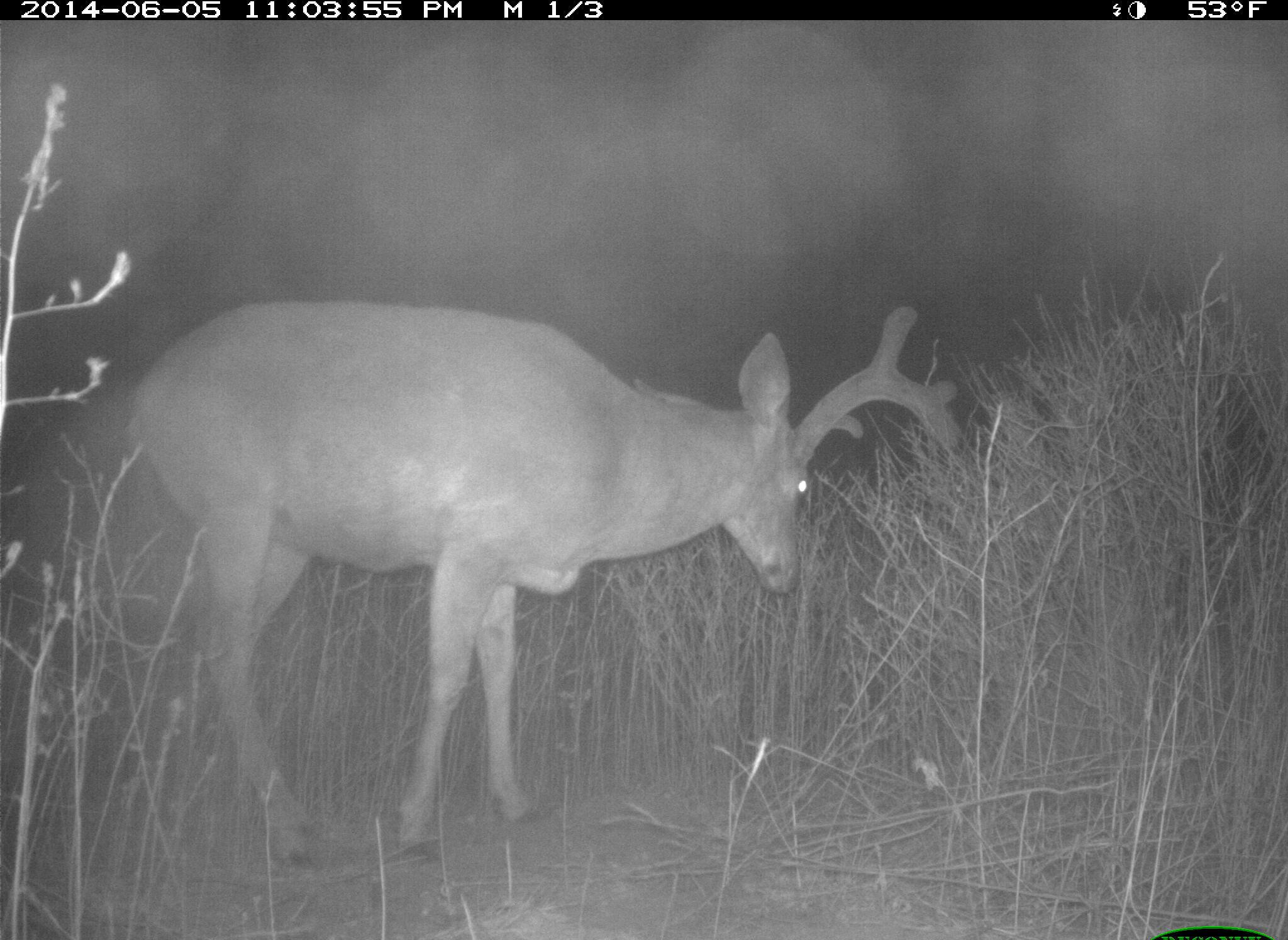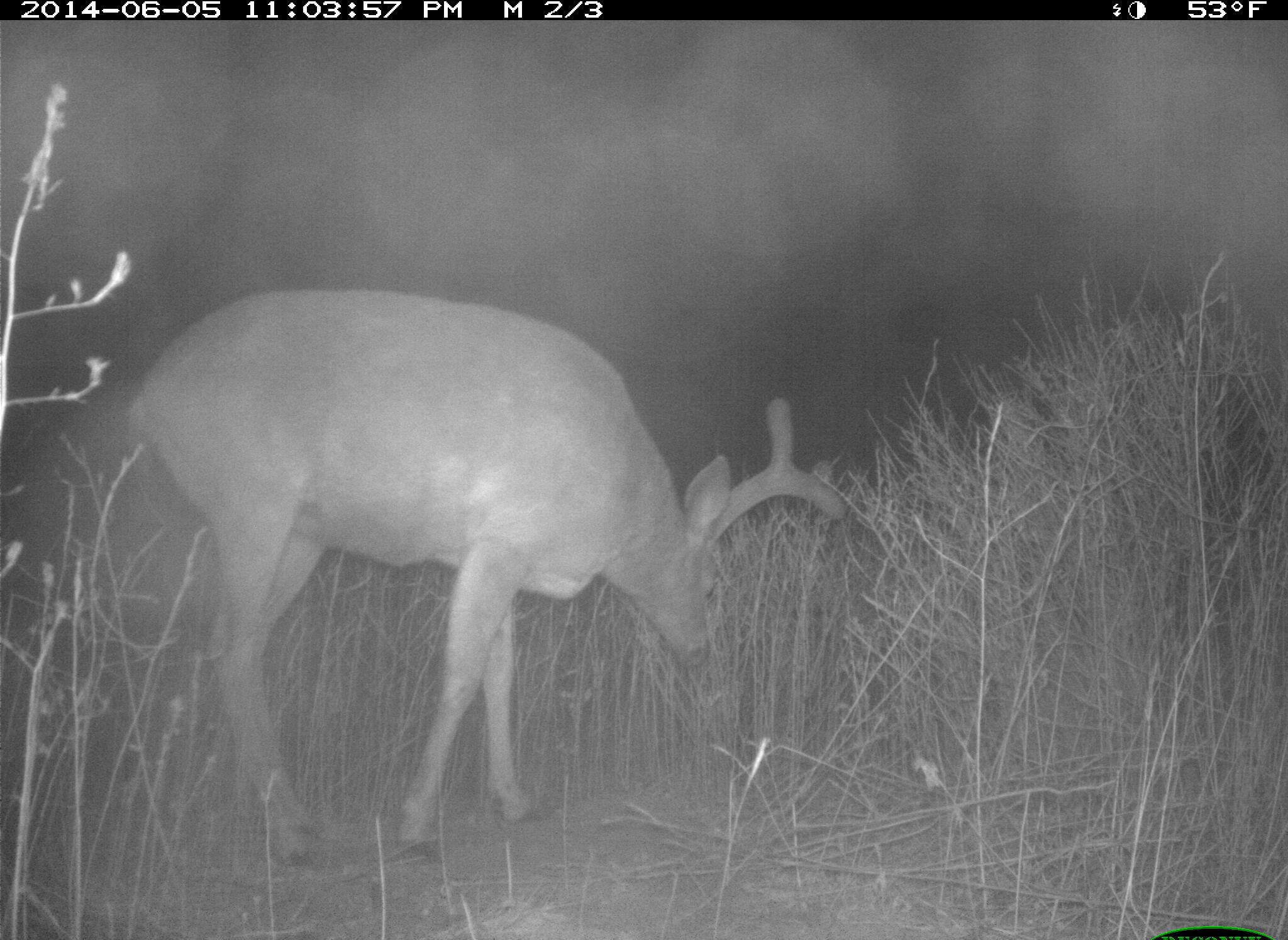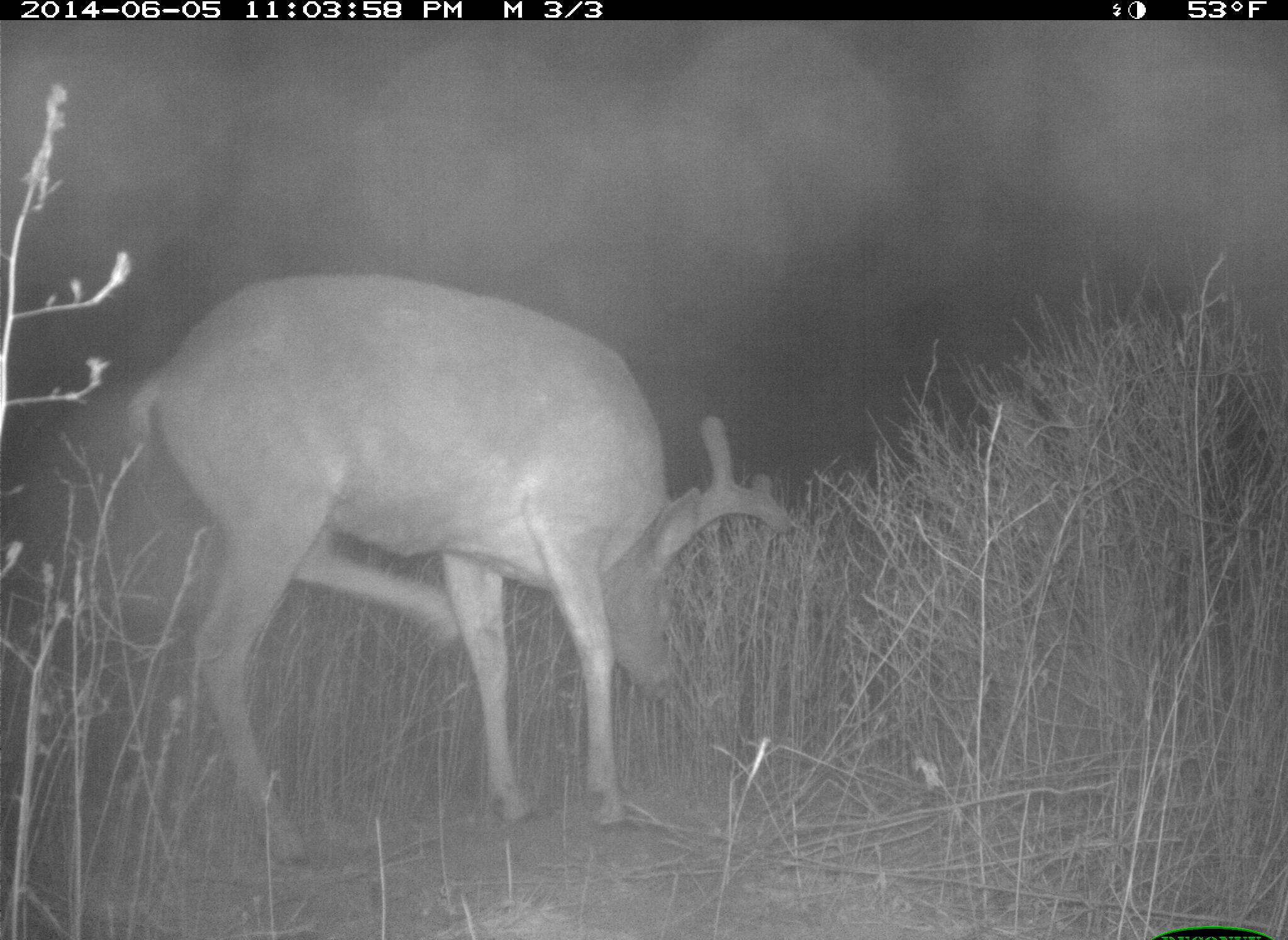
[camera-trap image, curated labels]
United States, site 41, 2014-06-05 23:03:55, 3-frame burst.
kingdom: Animalia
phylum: Chordata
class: Mammalia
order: Artiodactyla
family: Cervidae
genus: Odocoileus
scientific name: Odocoileus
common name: deer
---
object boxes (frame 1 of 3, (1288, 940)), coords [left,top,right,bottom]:
deer: [129,300,960,869]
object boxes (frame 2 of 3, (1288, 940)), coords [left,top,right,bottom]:
deer: [124,287,846,873]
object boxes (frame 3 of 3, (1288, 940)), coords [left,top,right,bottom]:
deer: [130,275,797,869]